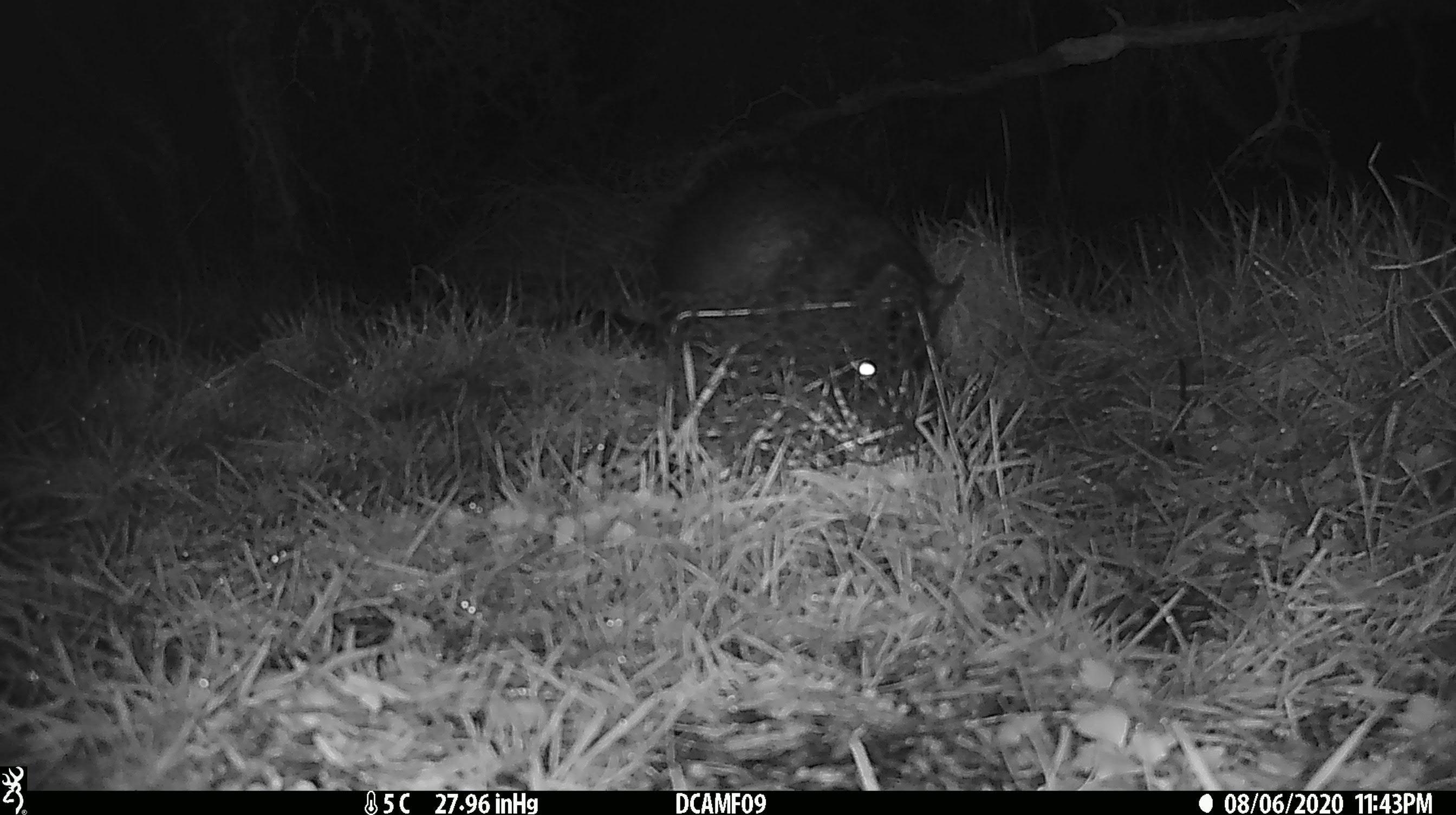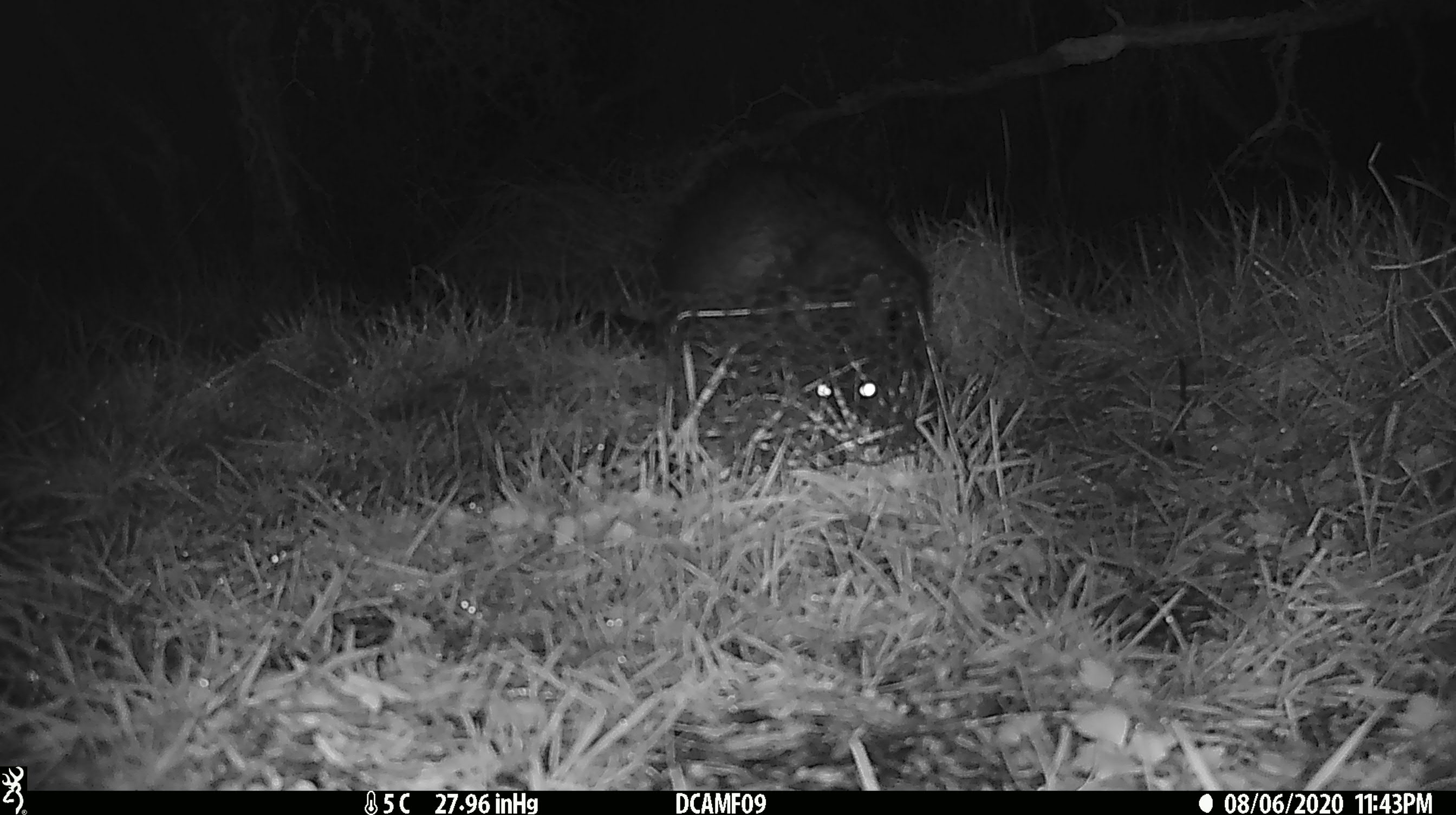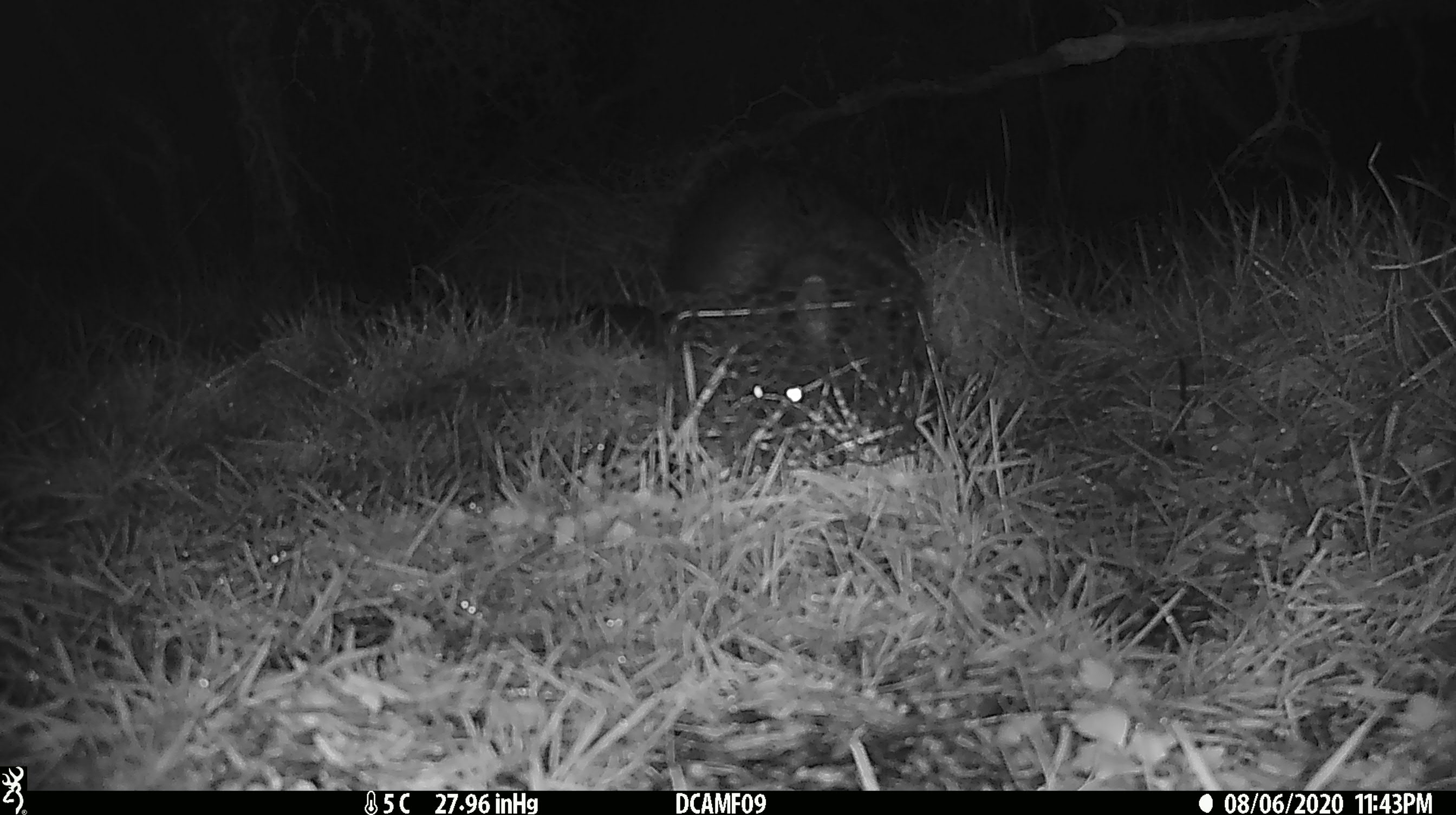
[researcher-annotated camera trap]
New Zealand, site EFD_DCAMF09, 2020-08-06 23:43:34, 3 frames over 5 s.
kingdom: Animalia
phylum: Chordata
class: Mammalia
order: Diprotodontia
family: Phalangeridae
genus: Trichosurus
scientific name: Trichosurus vulpecula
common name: common brushtail possum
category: possum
Possum (common brushtail possum) (Trichosurus vulpecula).